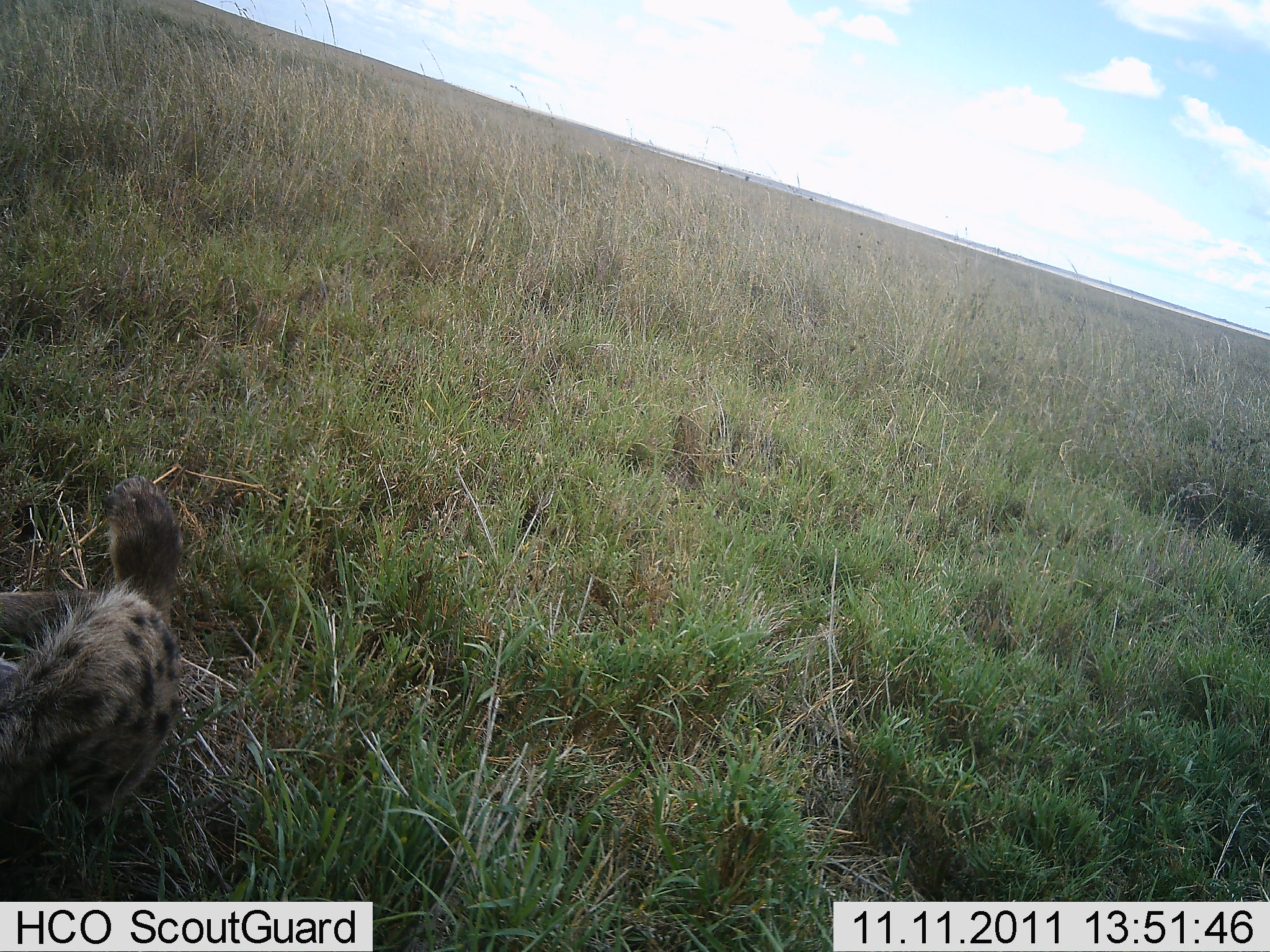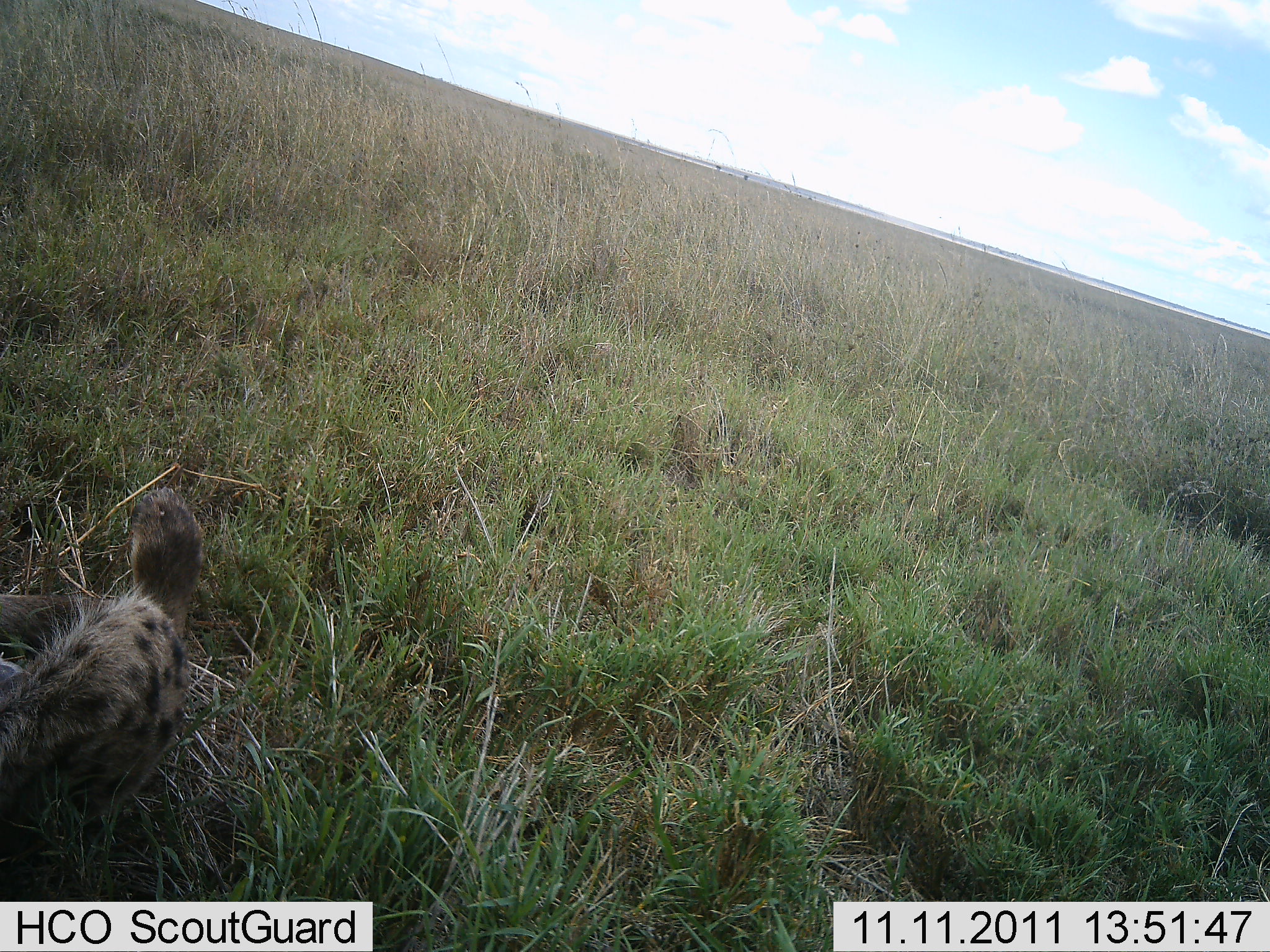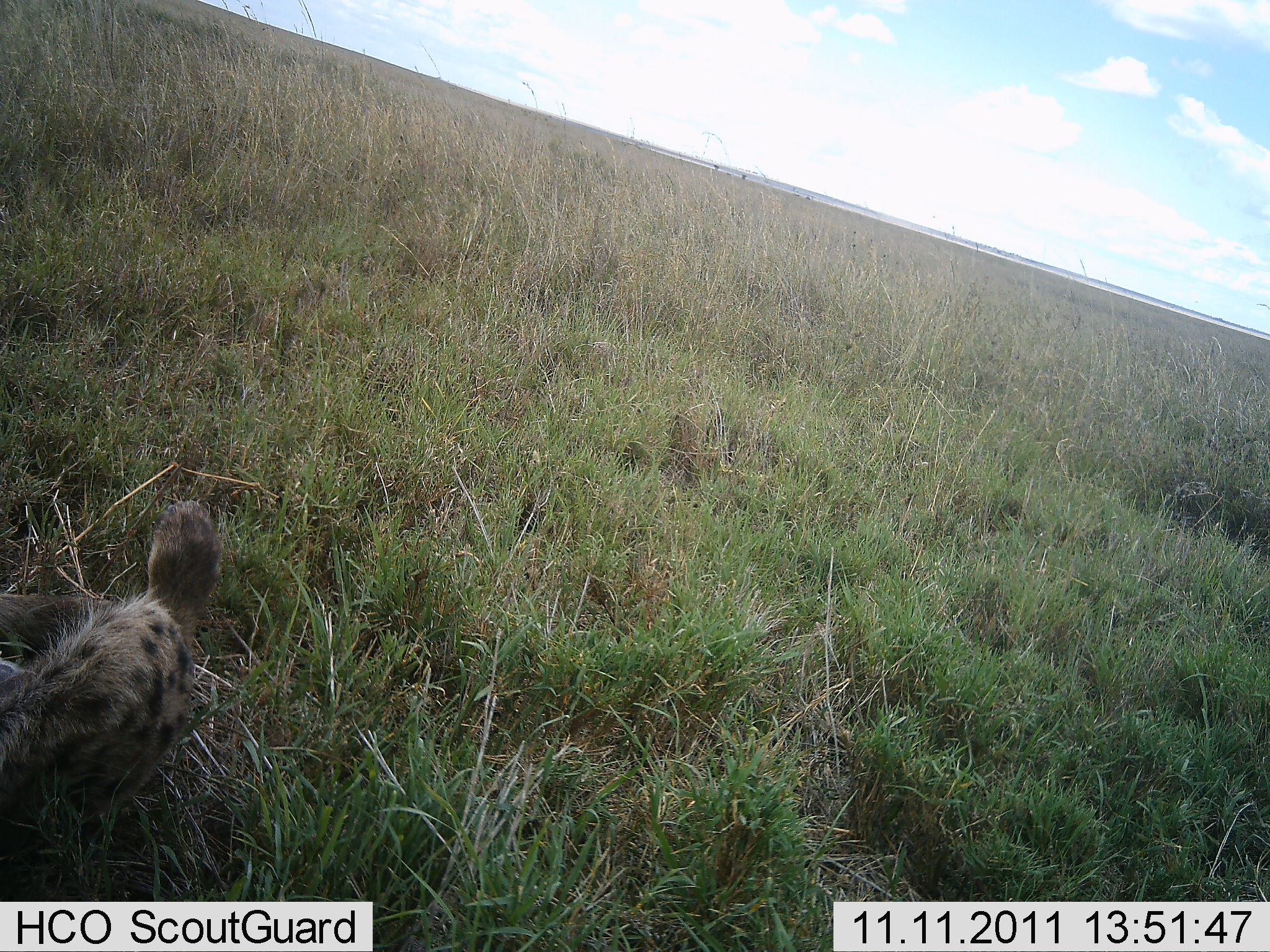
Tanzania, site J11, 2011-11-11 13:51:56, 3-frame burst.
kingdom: Animalia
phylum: Chordata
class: Mammalia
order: Carnivora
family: Hyaenidae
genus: Crocuta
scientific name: Crocuta crocuta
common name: spotted hyena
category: hyenaspotted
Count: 1.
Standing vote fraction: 8%.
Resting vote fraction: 77%.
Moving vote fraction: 15%.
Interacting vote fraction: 0%.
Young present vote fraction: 0%.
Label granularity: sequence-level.